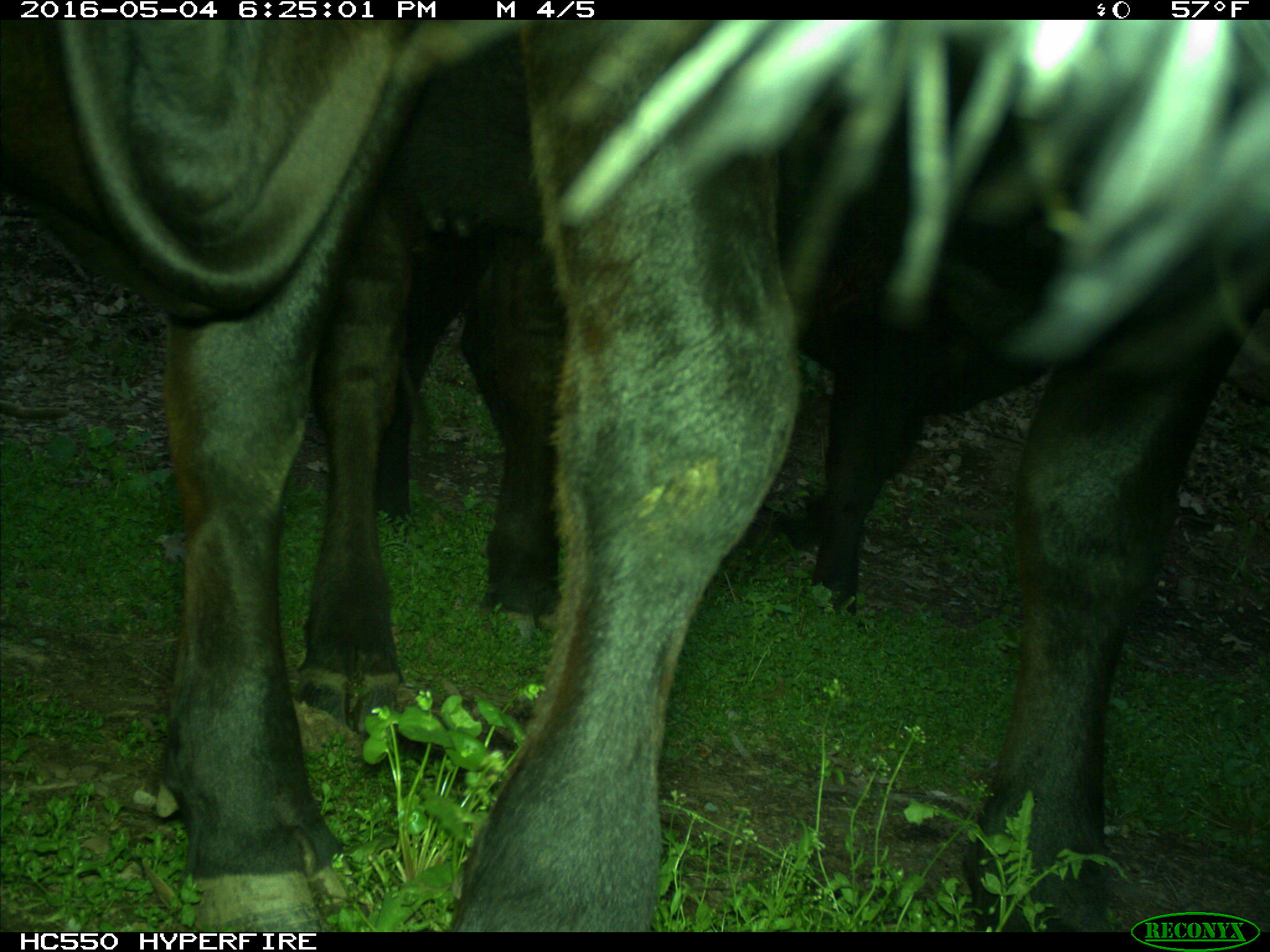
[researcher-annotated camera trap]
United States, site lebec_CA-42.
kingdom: Animalia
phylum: Chordata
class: Mammalia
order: Artiodactyla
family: Bovidae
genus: Bos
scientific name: Bos taurus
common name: domestic cow